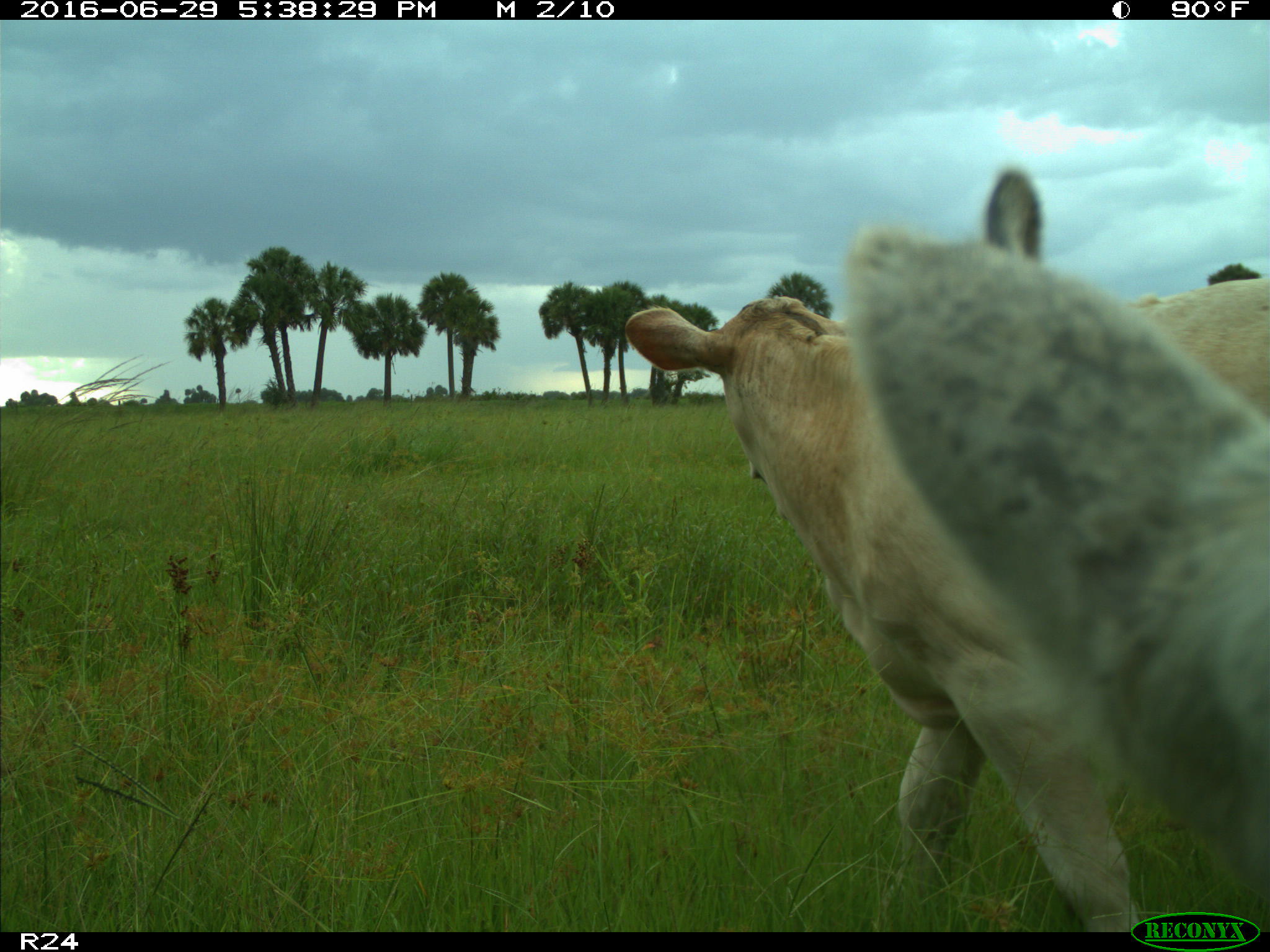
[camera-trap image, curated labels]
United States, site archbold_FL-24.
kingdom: Animalia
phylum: Chordata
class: Mammalia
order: Artiodactyla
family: Bovidae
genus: Bos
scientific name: Bos taurus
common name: domestic cow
Bos taurus (domestic cow).